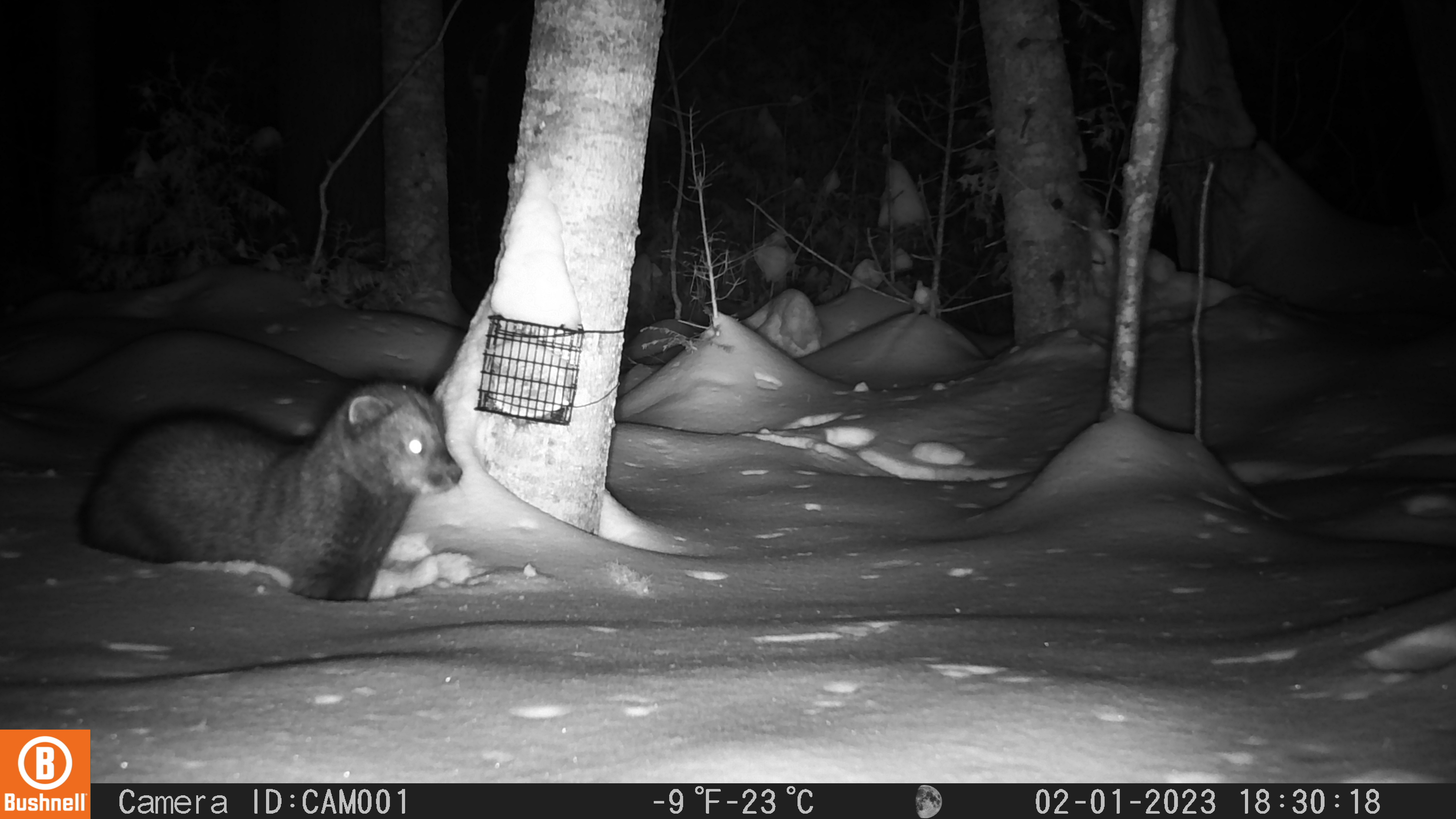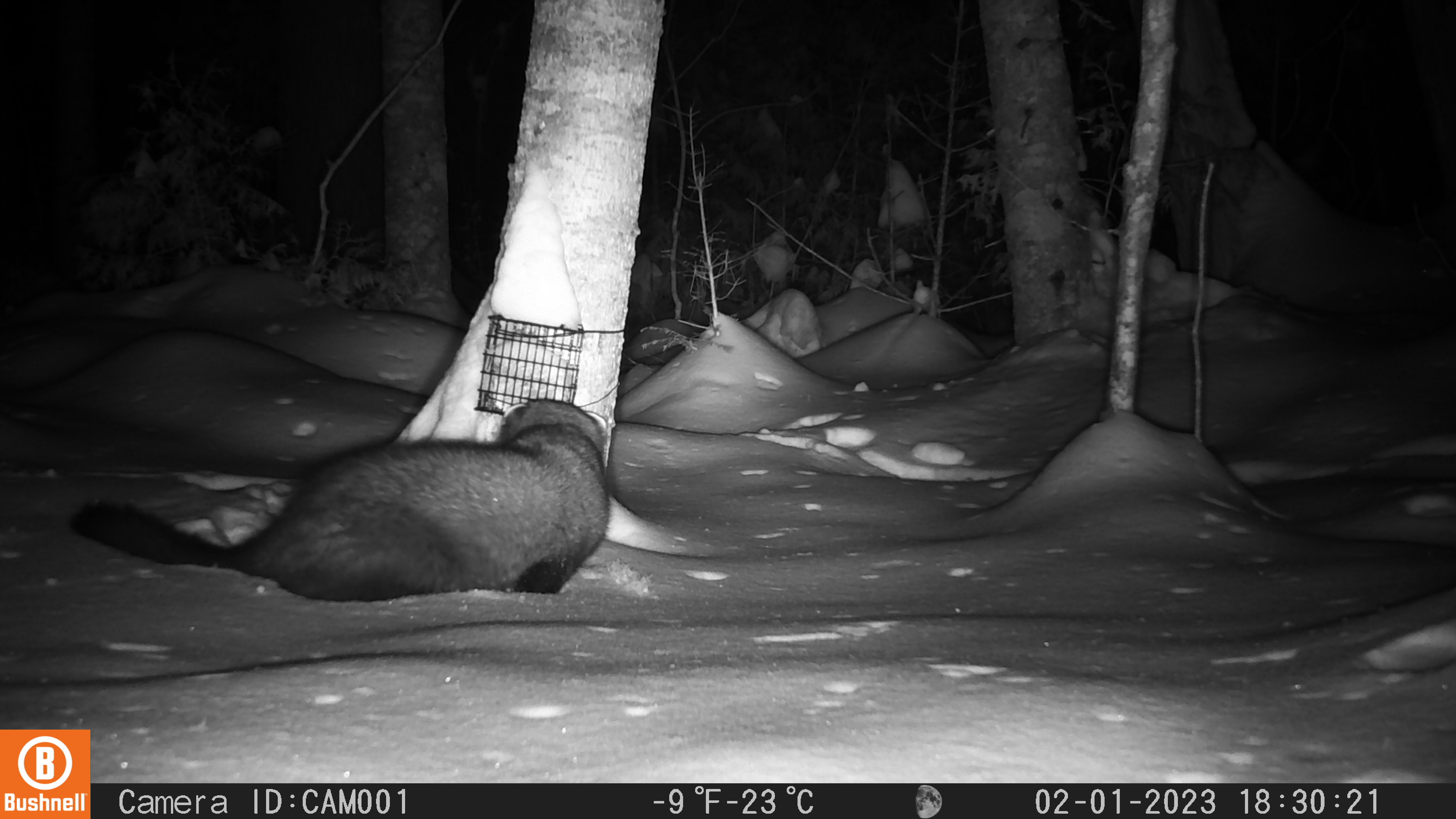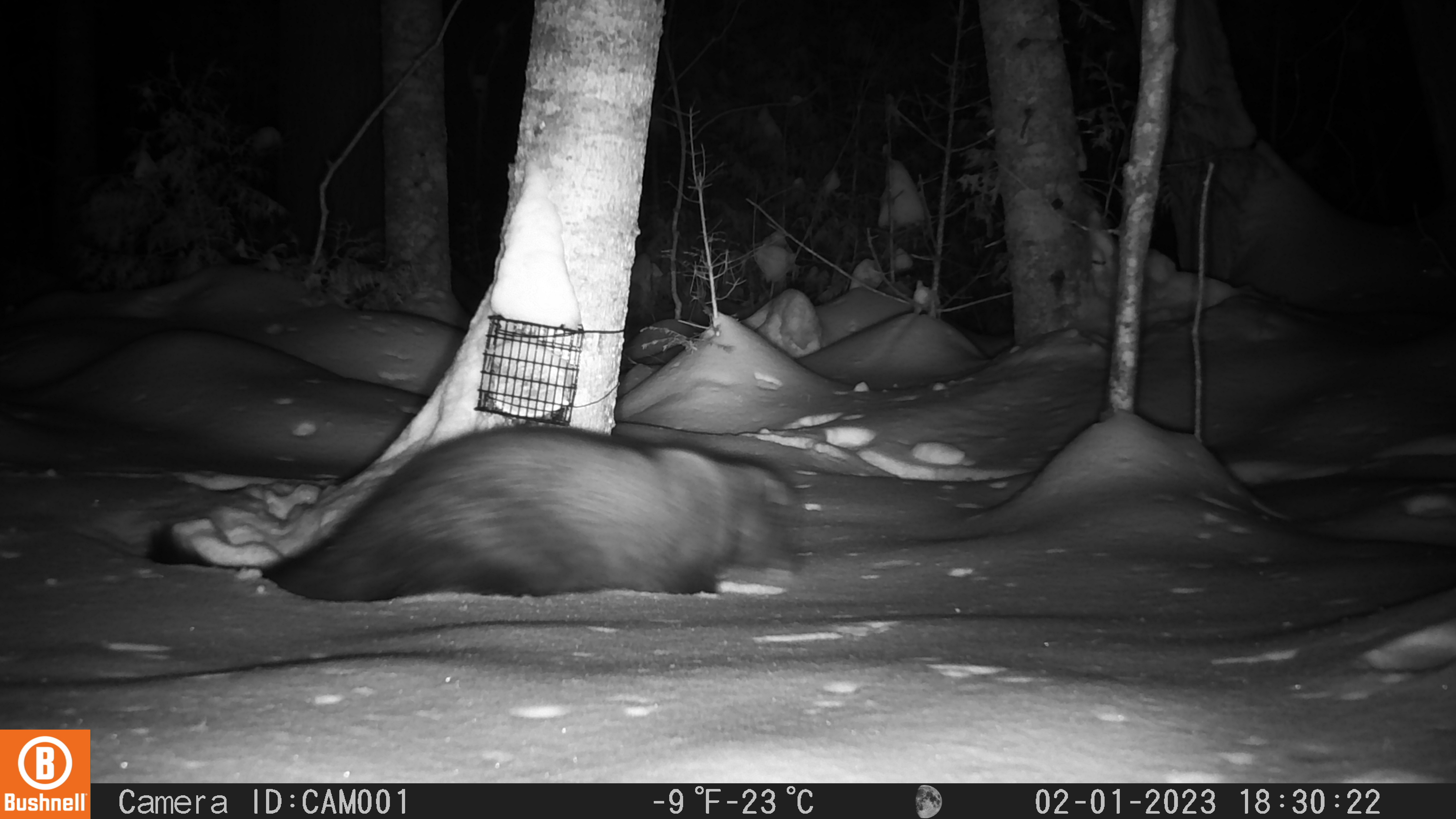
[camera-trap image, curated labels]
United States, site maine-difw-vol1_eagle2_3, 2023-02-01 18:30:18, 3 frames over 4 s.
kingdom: Animalia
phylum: Chordata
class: Mammalia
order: Carnivora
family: Mustelidae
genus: Pekania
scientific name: Pekania pennanti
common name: fisher